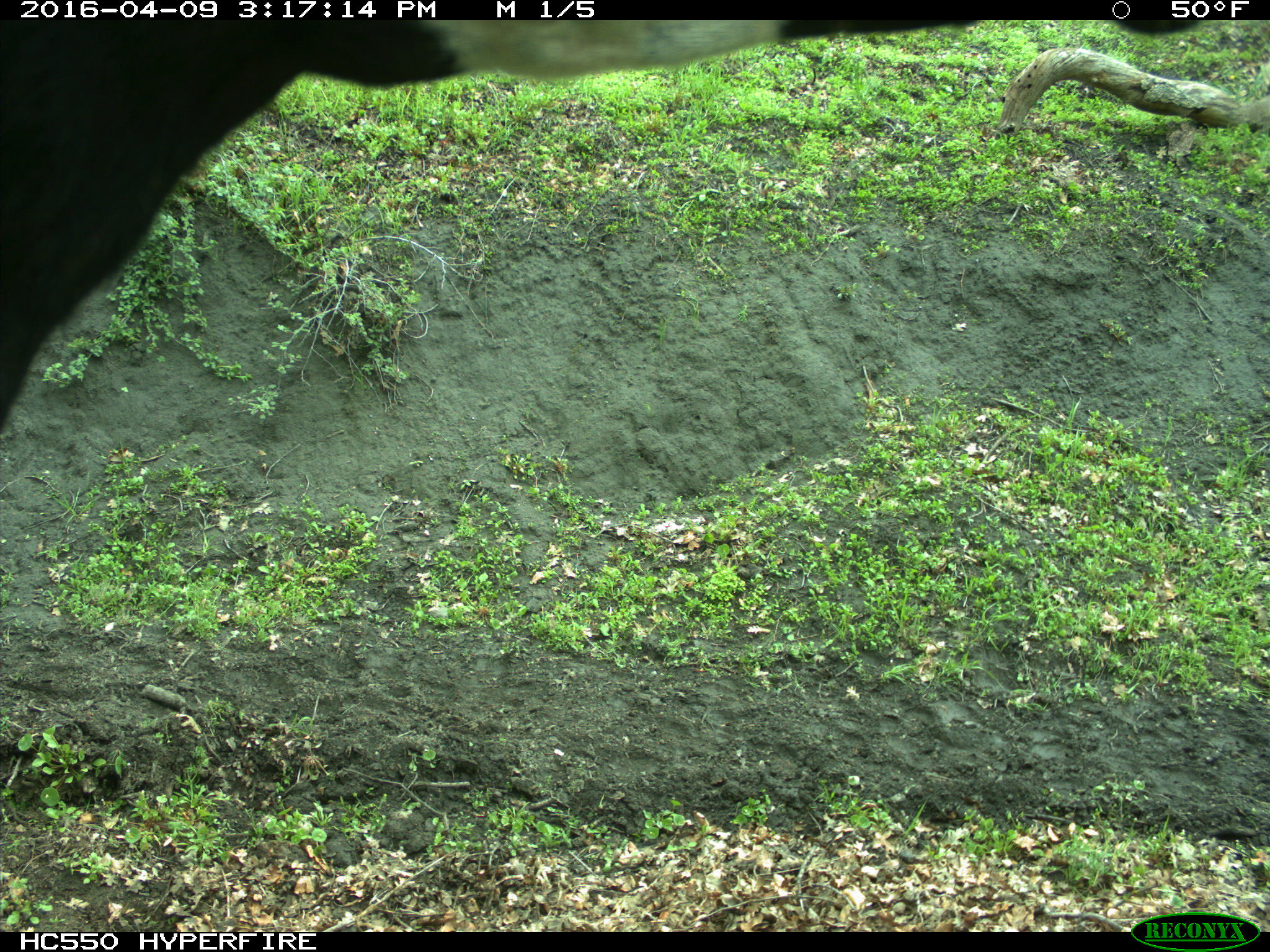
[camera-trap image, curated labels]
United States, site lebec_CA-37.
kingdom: Animalia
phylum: Chordata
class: Mammalia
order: Artiodactyla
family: Bovidae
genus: Bos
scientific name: Bos taurus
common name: domestic cow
Bos taurus (domestic cow).